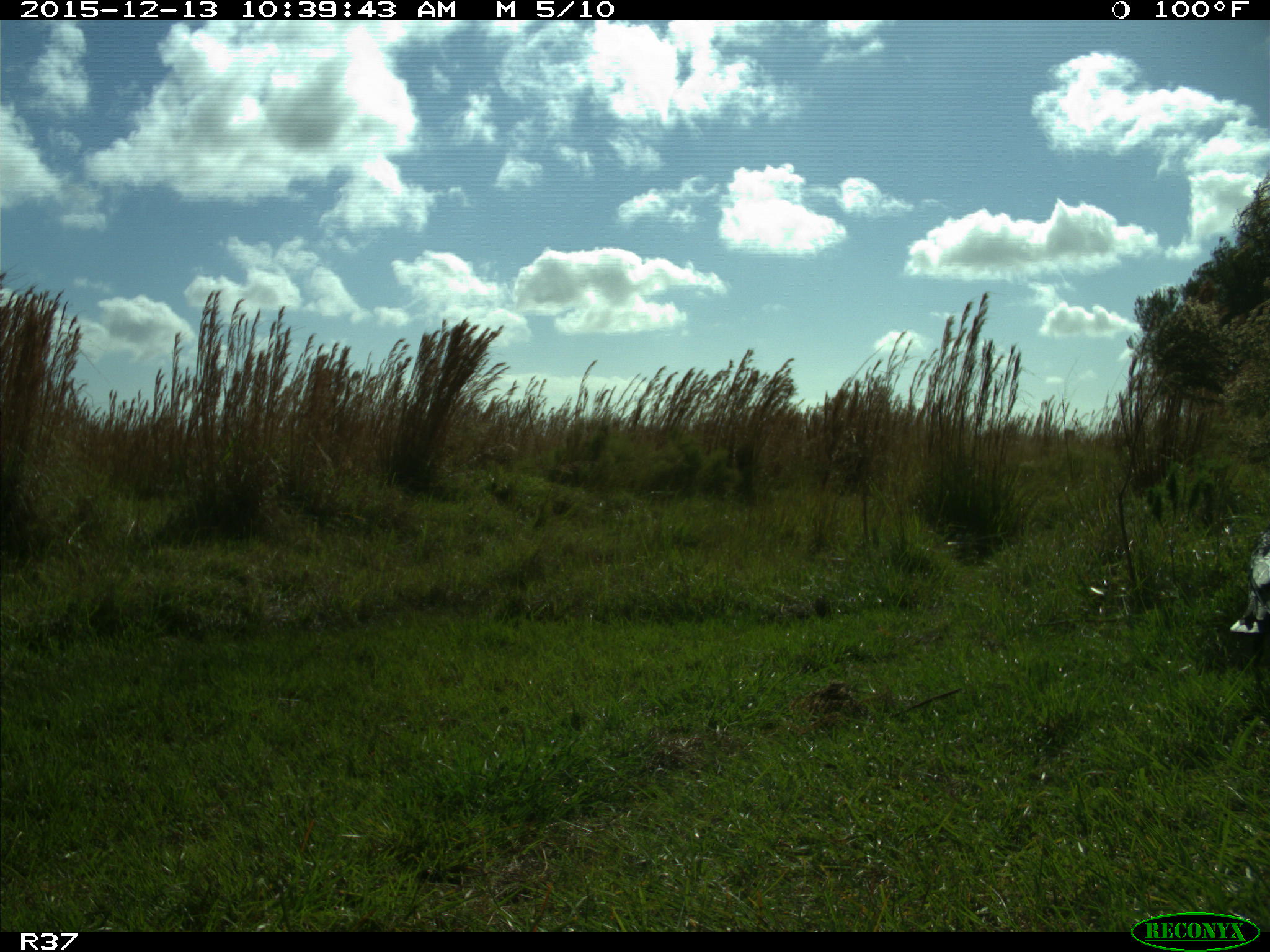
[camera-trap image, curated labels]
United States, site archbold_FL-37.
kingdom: Animalia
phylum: Chordata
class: Aves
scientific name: Aves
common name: birds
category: unidentified bird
Unidentified bird (birds) (Aves).